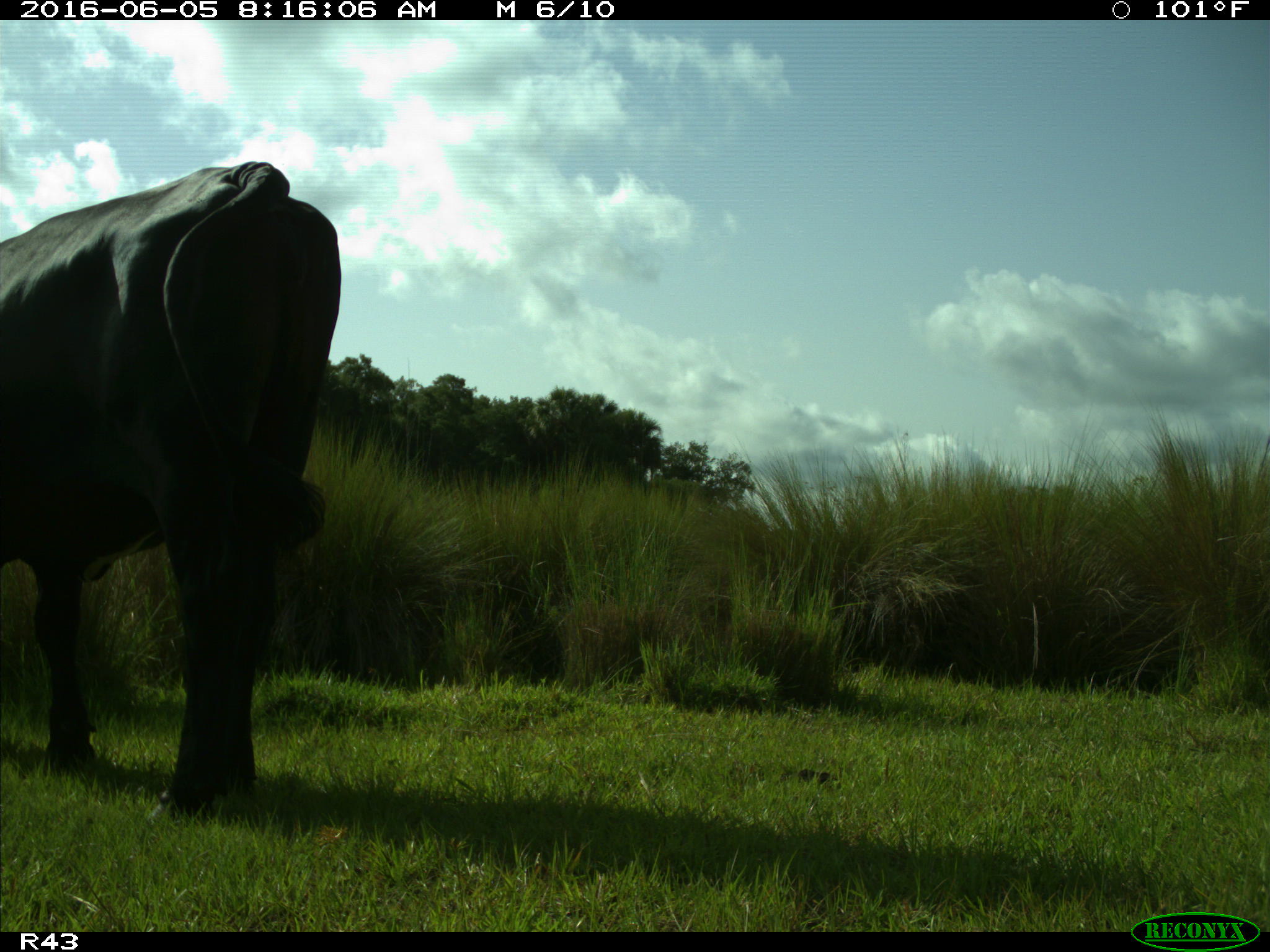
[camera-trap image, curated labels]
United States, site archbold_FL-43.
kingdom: Animalia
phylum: Chordata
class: Mammalia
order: Artiodactyla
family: Bovidae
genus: Bos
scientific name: Bos taurus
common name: domestic cow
Bos taurus (domestic cow).